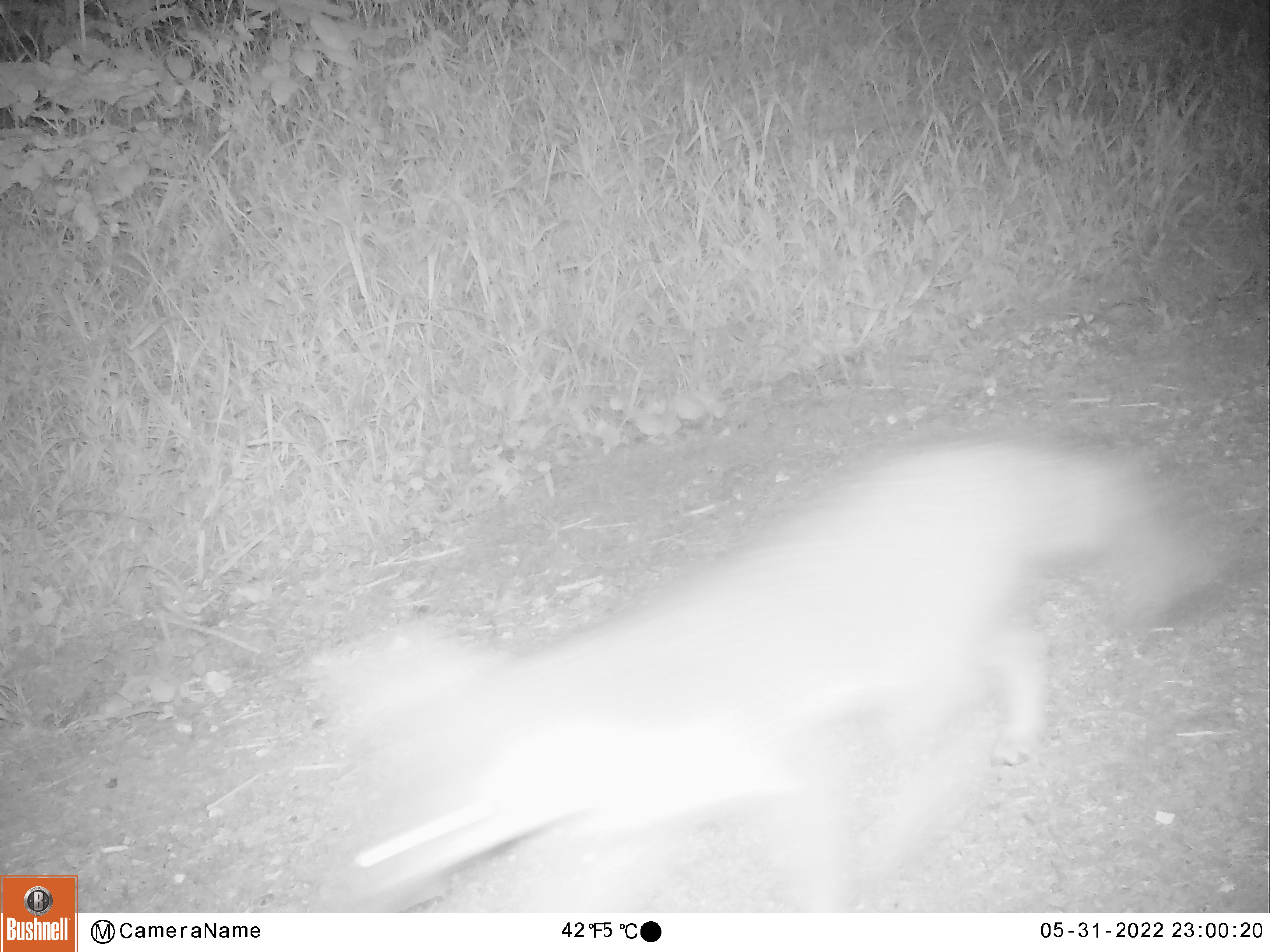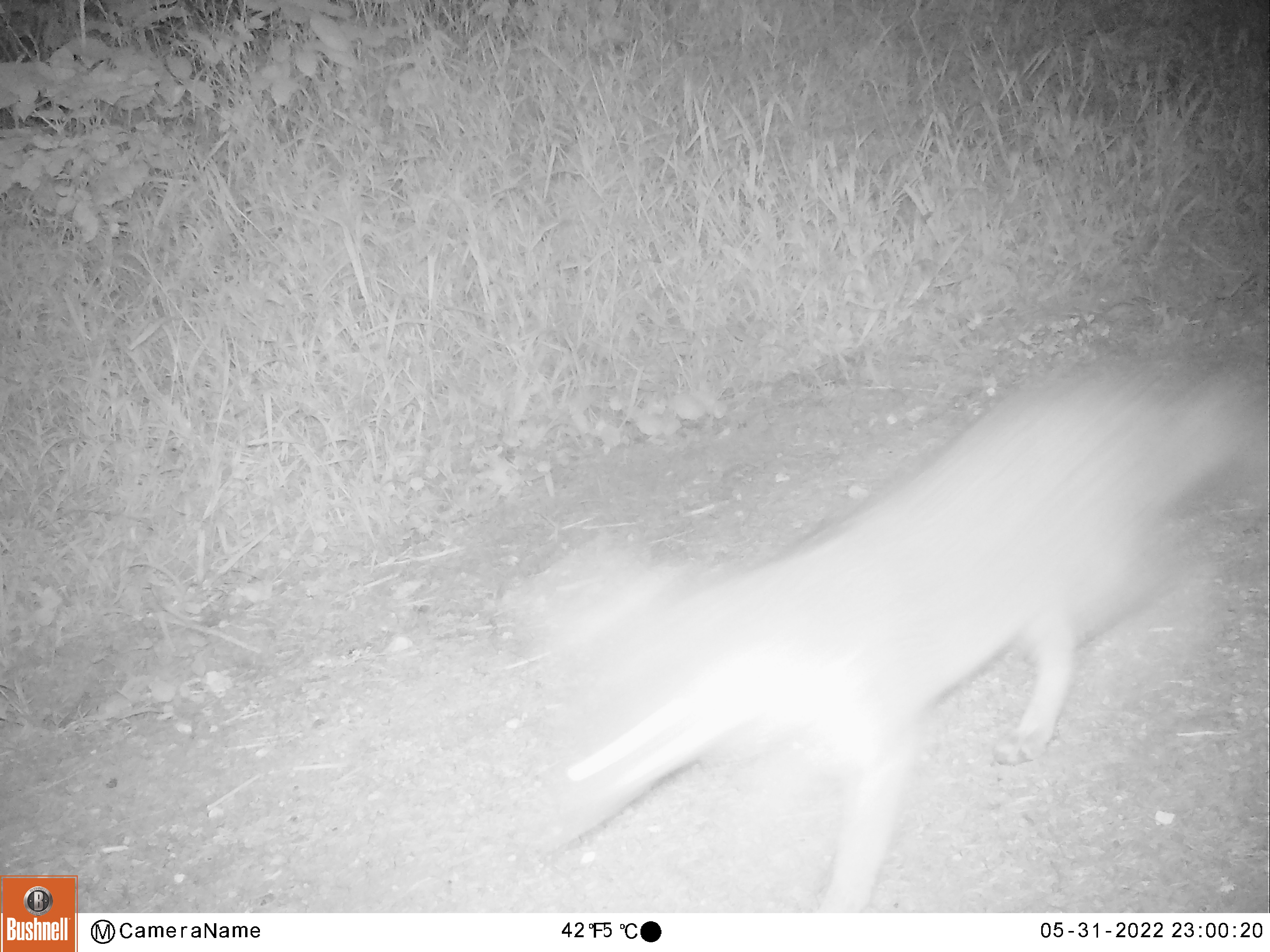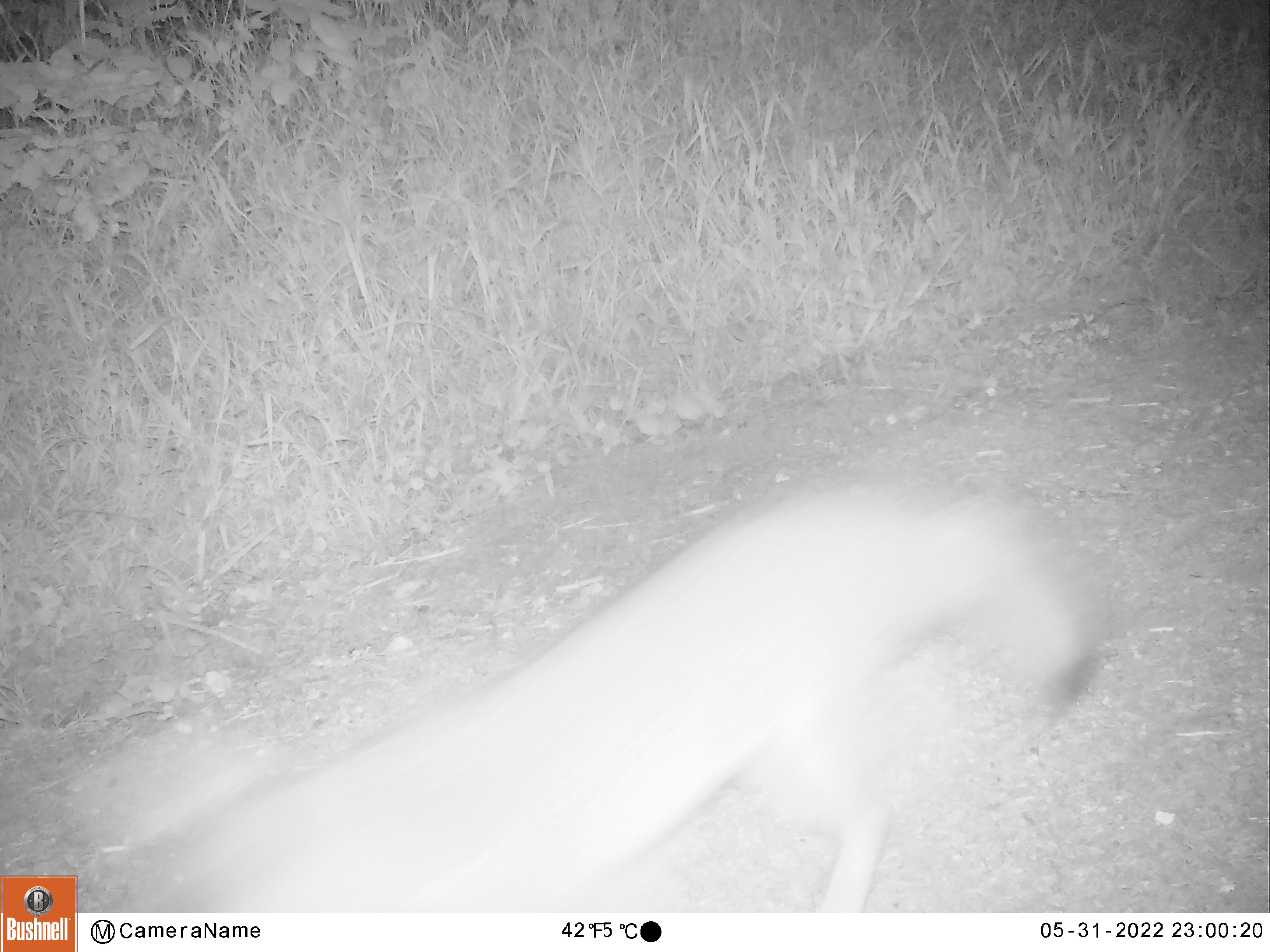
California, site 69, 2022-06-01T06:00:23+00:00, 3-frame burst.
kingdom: Animalia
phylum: Chordata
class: Mammalia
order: Carnivora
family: Canidae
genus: Urocyon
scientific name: Urocyon cinereoargenteus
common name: gray fox